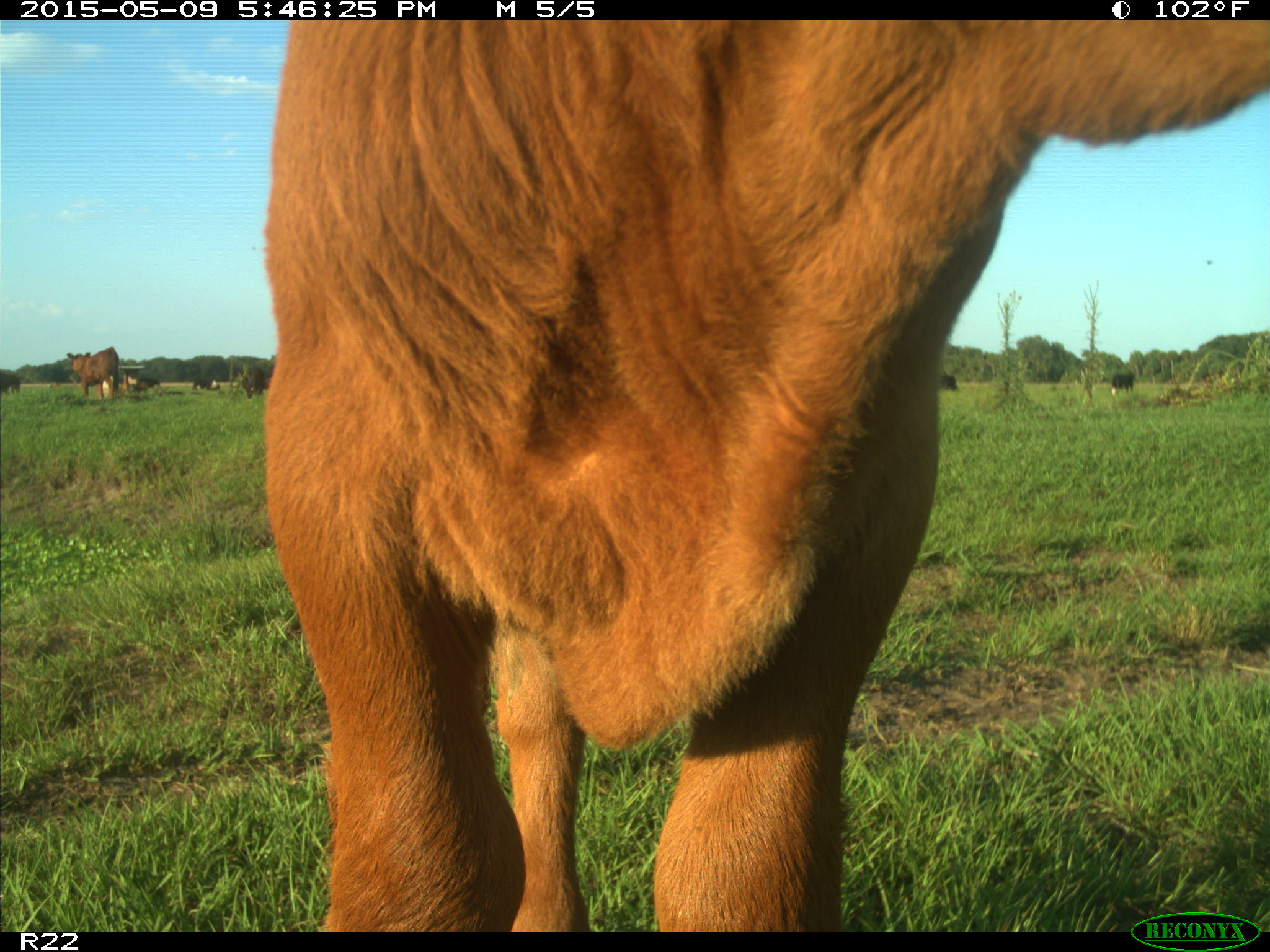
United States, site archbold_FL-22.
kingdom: Animalia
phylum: Chordata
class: Mammalia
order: Artiodactyla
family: Bovidae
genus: Bos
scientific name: Bos taurus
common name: domestic cow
Bos taurus (domestic cow).